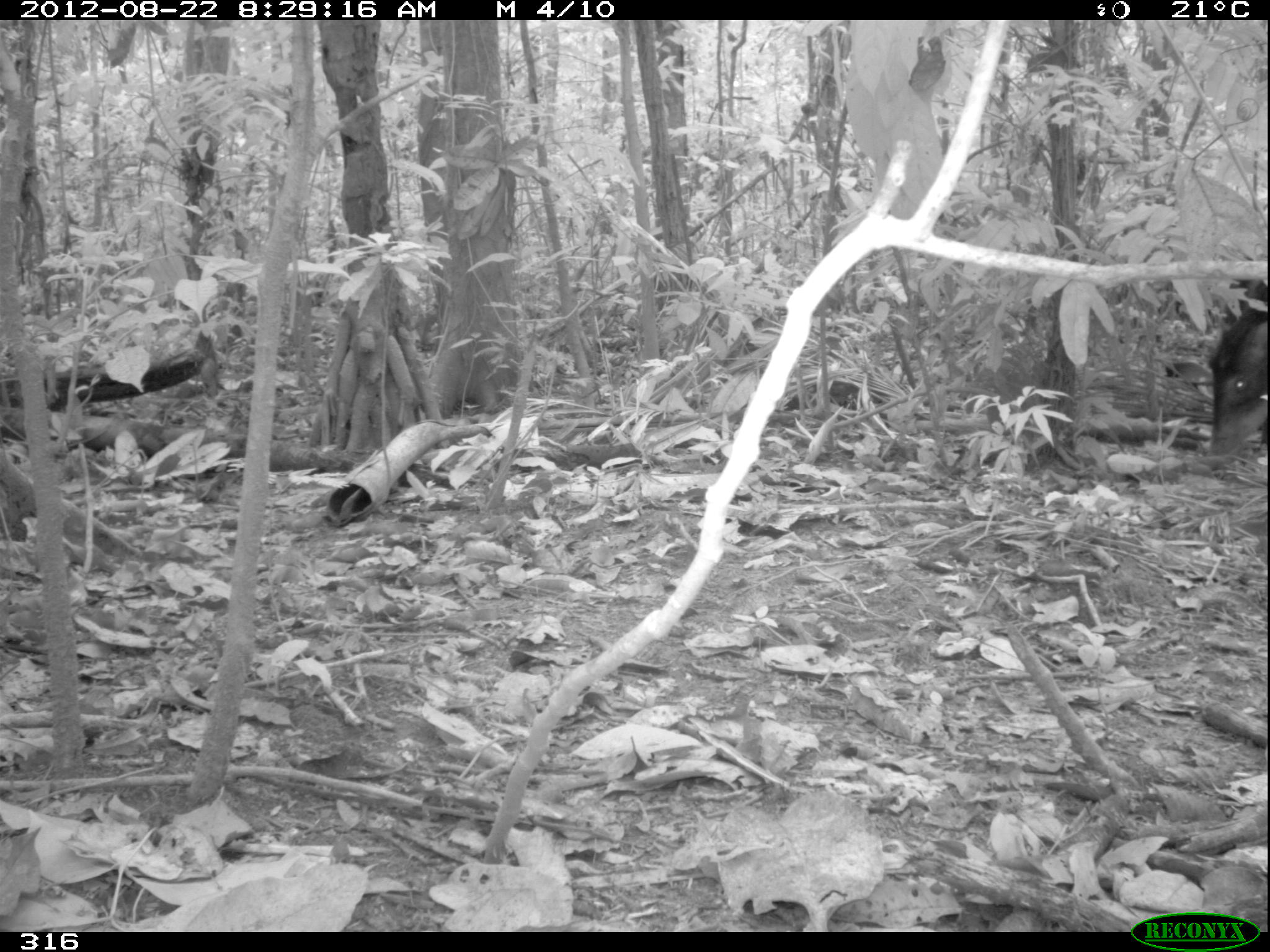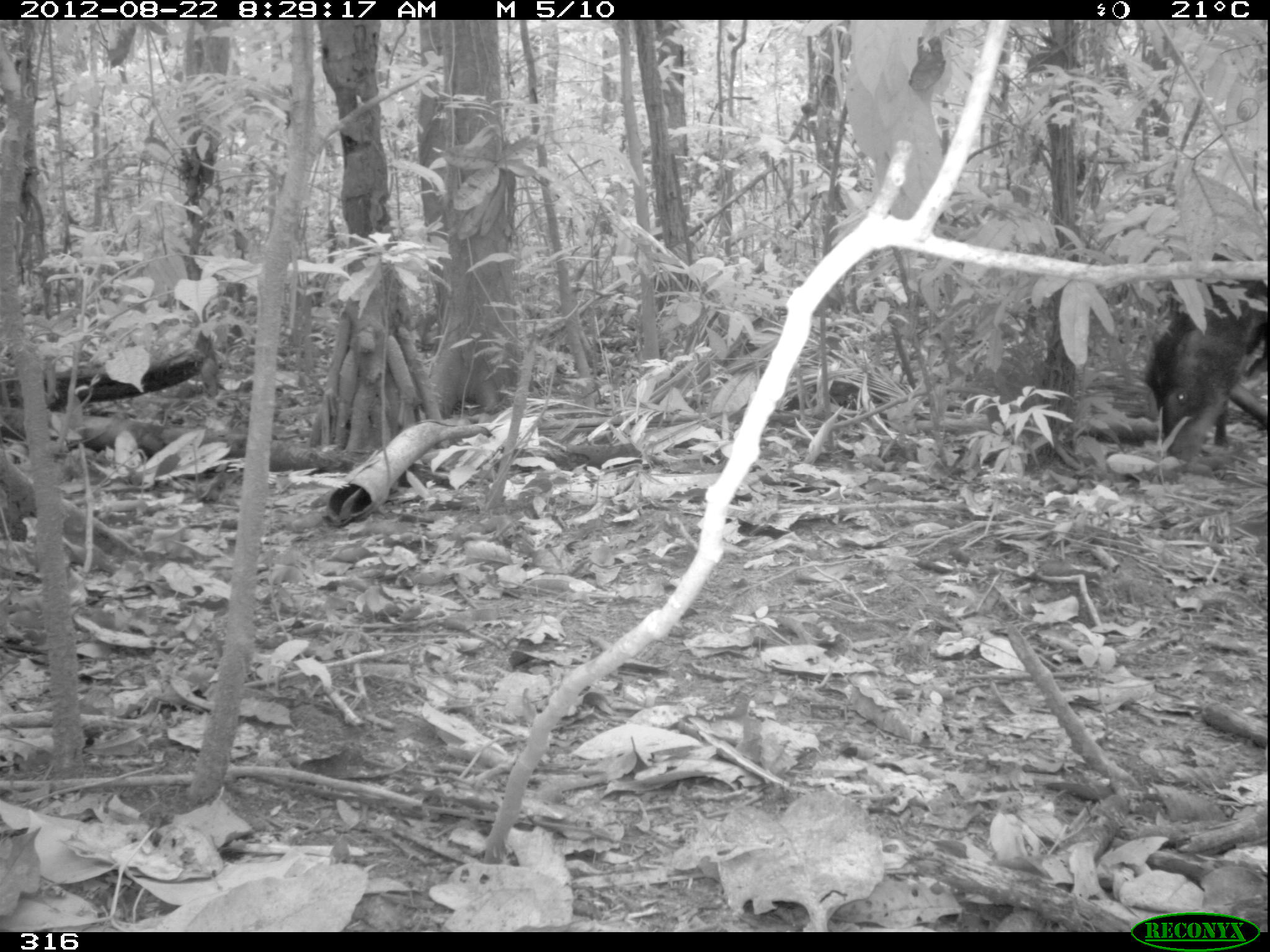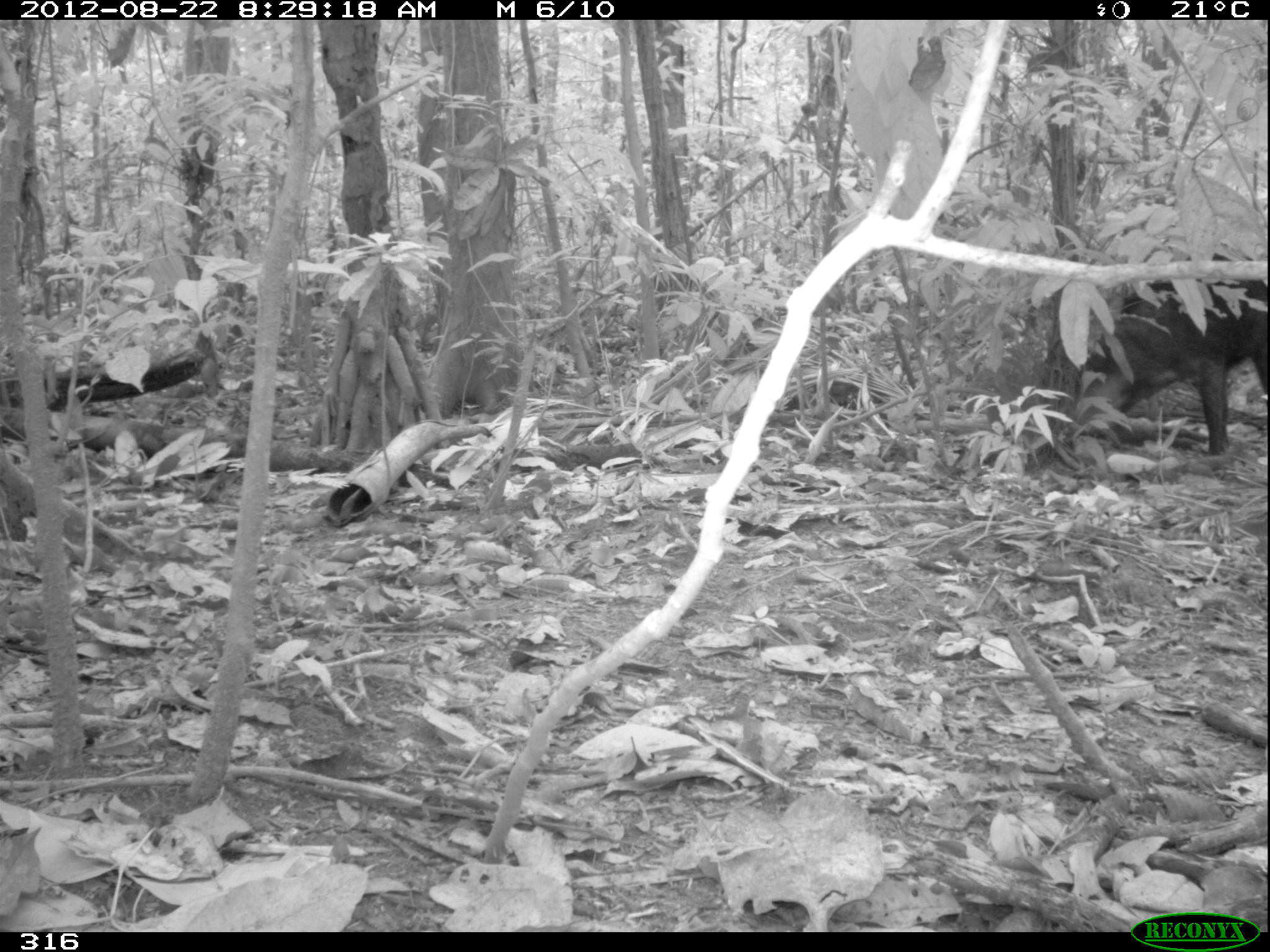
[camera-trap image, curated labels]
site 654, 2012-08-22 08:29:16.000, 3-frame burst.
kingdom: Animalia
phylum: Chordata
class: Mammalia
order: Artiodactyla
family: Tayassuidae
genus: Tayassu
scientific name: Tayassu pecari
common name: white-lipped peccary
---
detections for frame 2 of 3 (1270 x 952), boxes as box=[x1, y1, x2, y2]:
tayassu pecari: box=[1145, 253, 1268, 472]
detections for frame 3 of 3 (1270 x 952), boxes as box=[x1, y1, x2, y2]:
tayassu pecari: box=[1075, 251, 1268, 455]